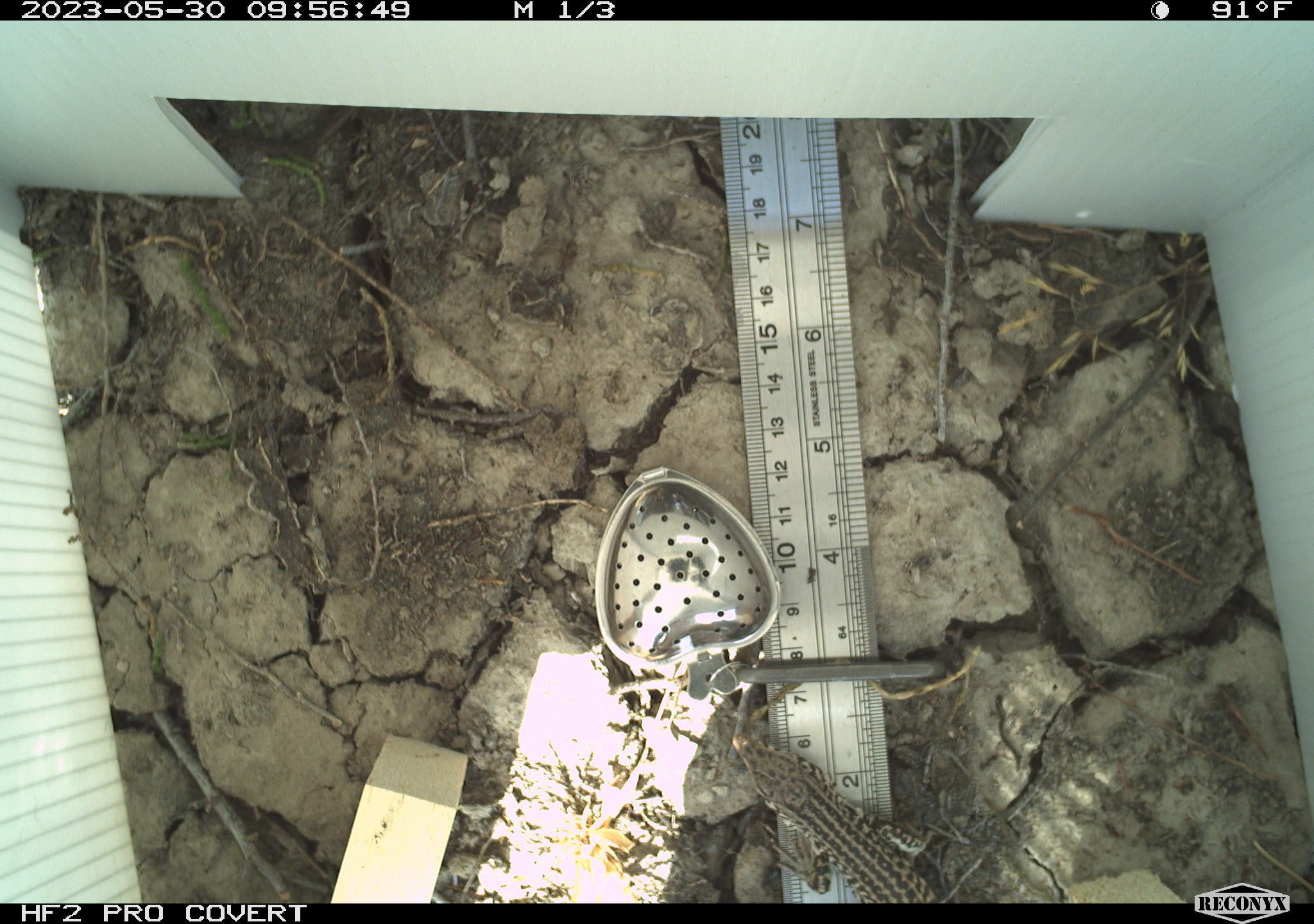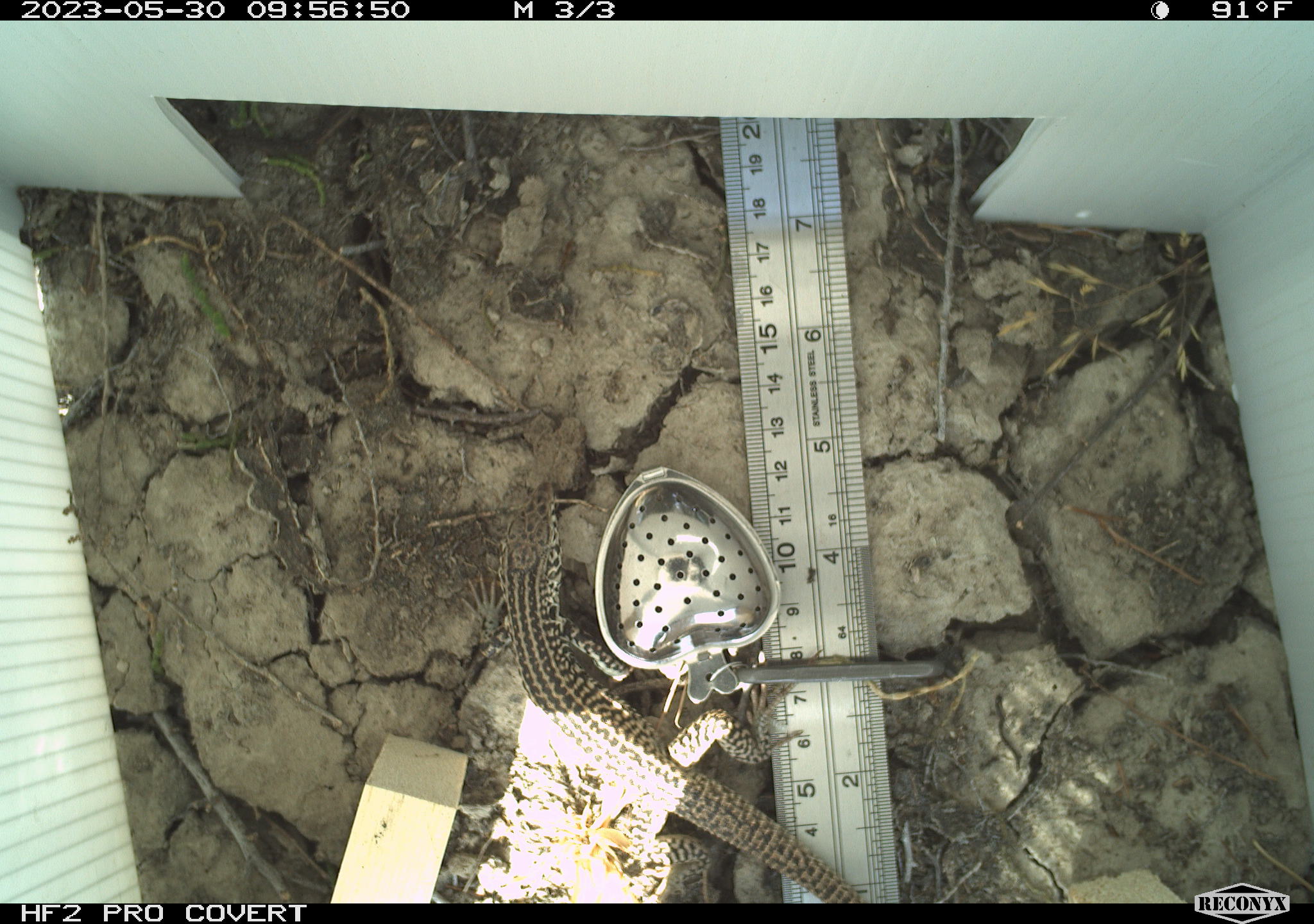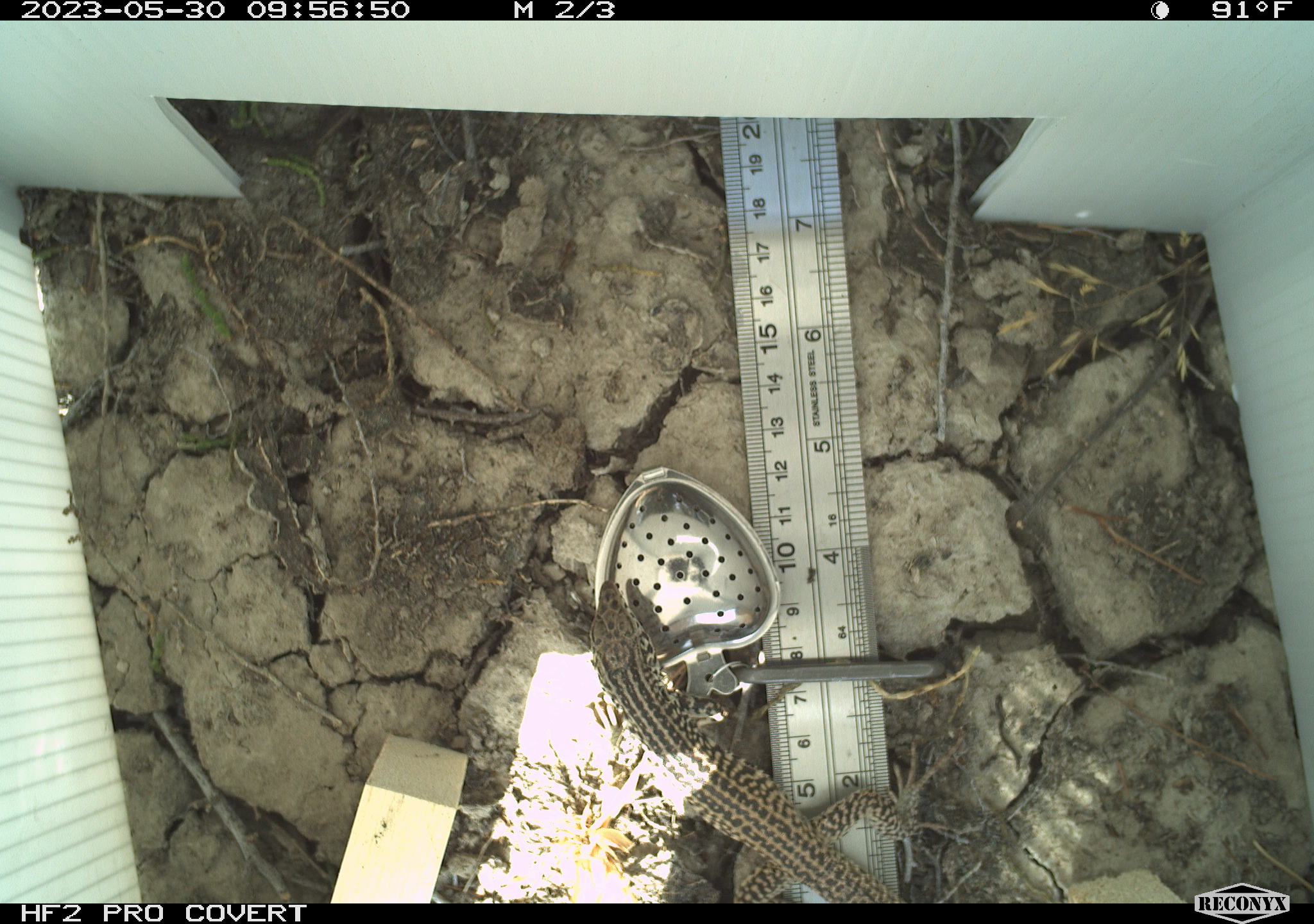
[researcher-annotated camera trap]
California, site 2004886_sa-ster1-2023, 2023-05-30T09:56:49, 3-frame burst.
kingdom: Animalia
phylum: Chordata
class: Reptilia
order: Squamata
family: Teiidae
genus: Aspidoscelis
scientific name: Aspidoscelis tigris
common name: western whiptail